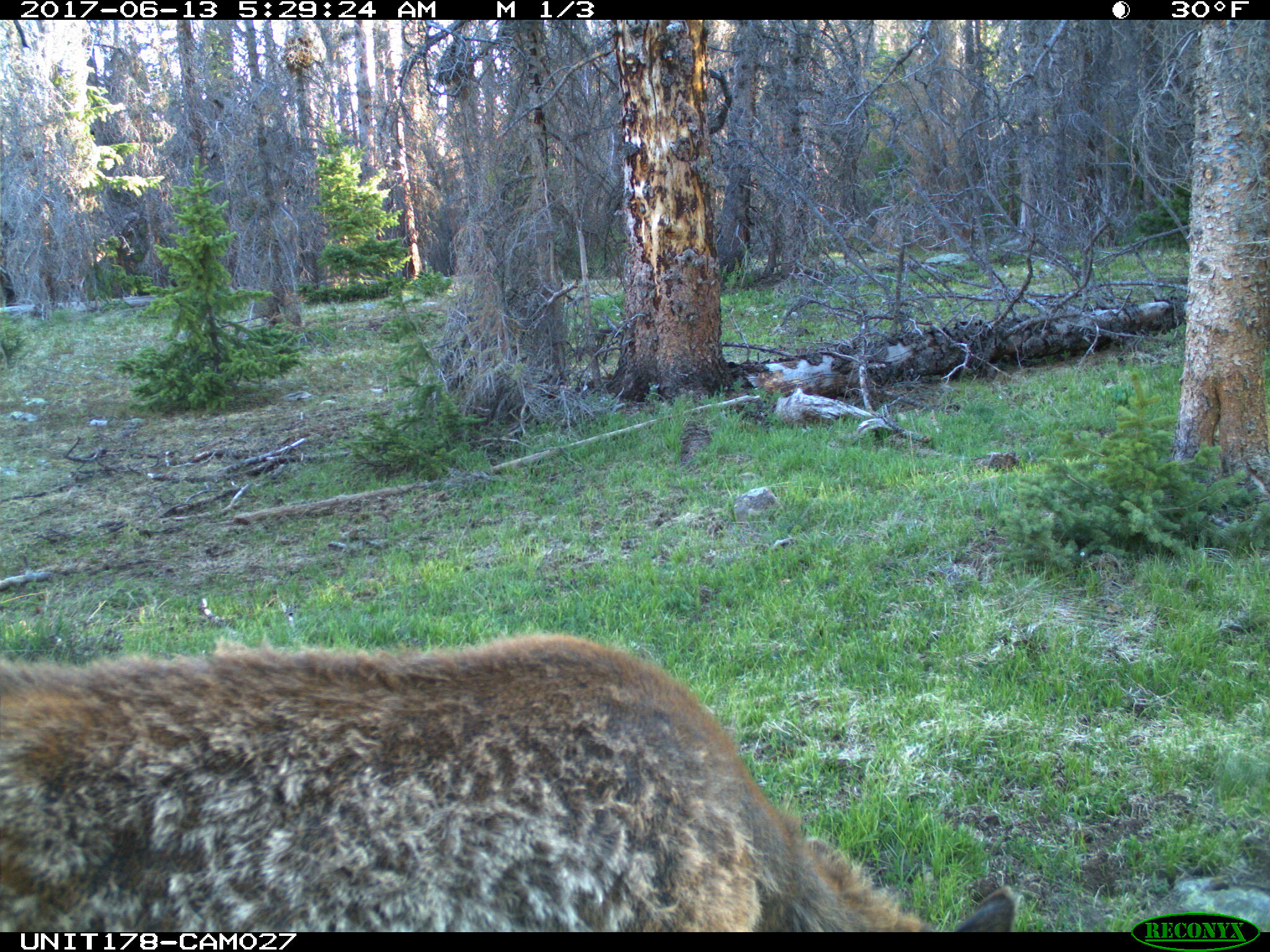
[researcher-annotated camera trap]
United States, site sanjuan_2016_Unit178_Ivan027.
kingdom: Animalia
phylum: Chordata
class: Mammalia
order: Artiodactyla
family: Cervidae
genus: Cervus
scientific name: Cervus elaphus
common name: red deer